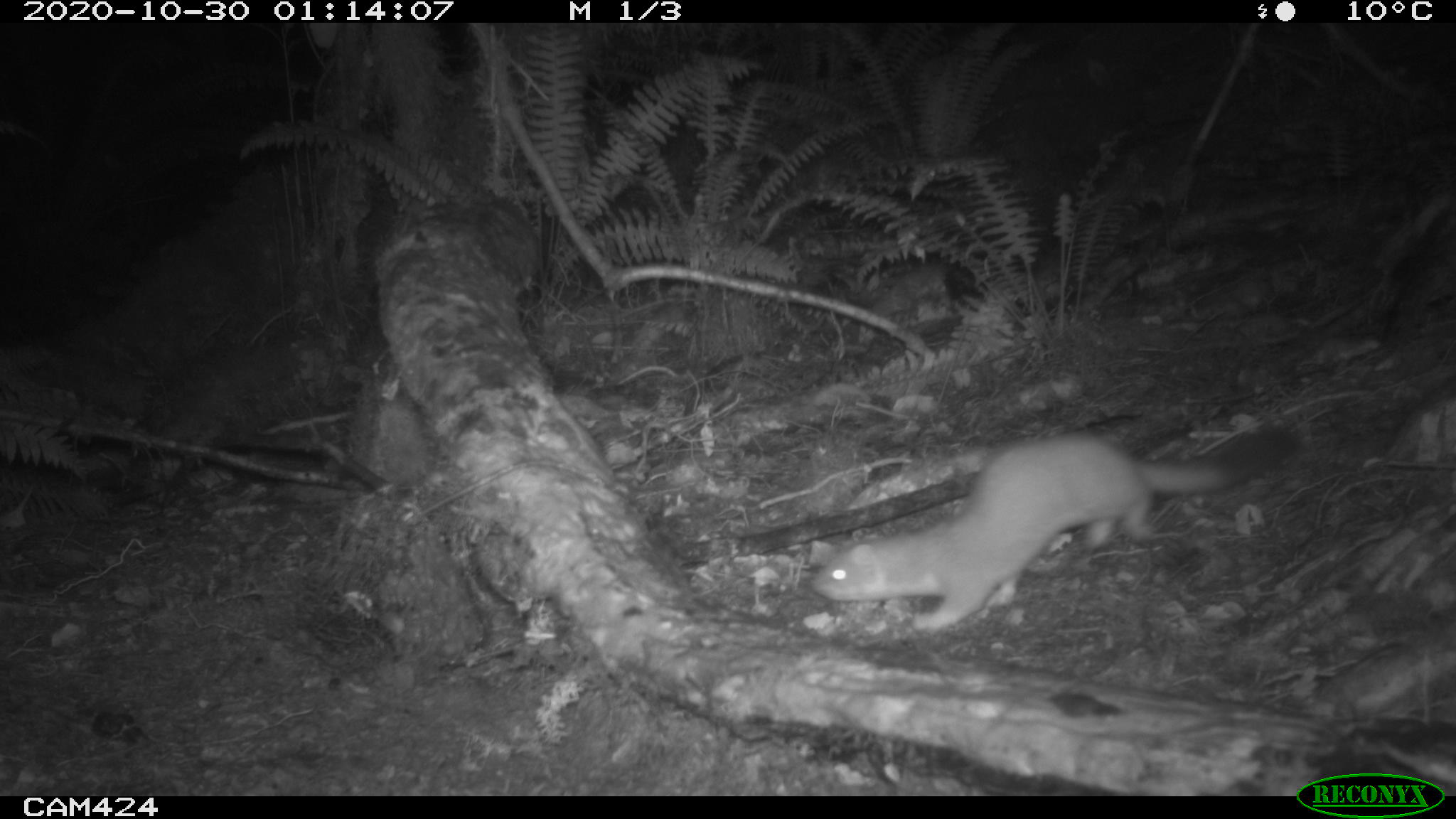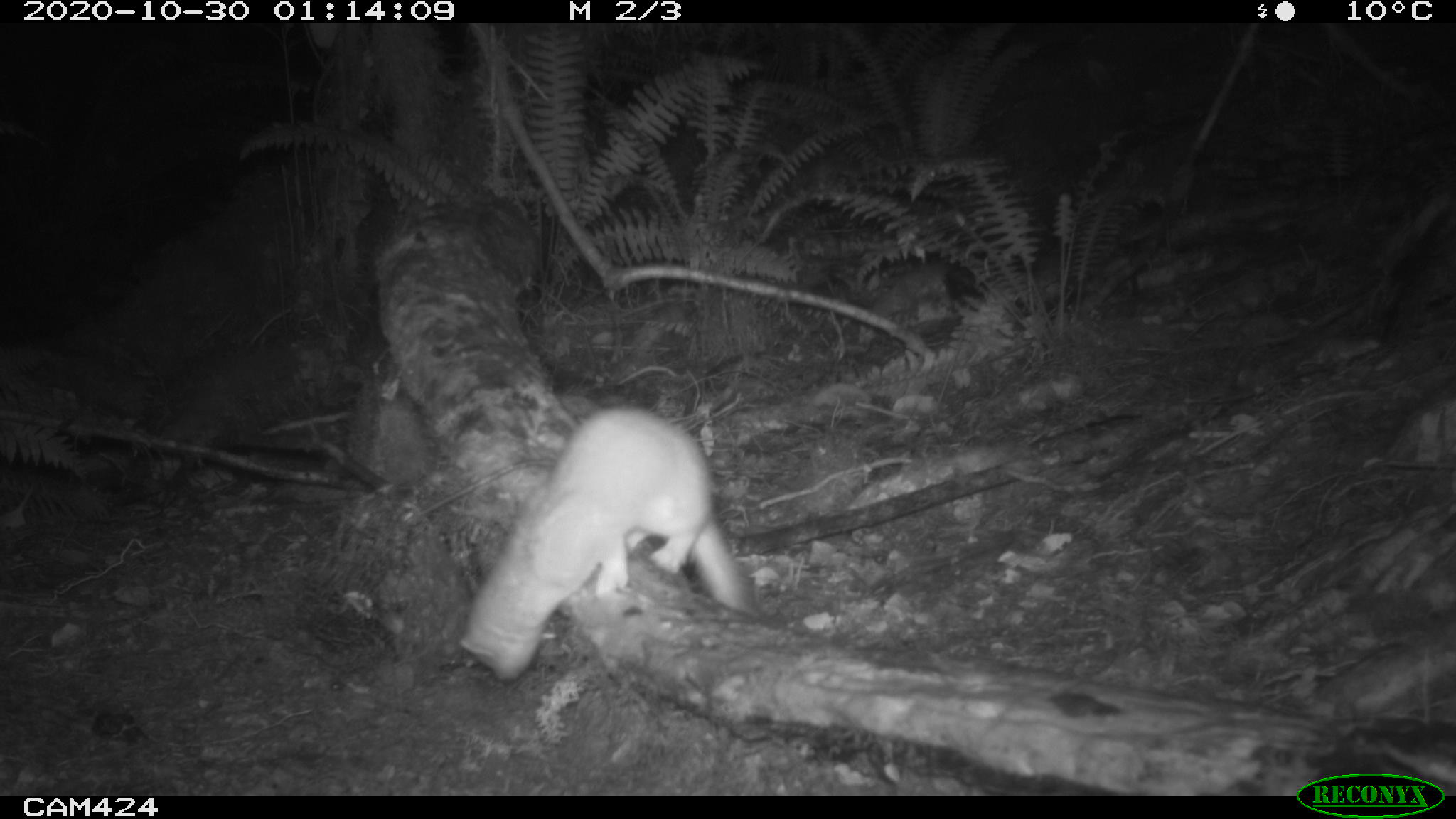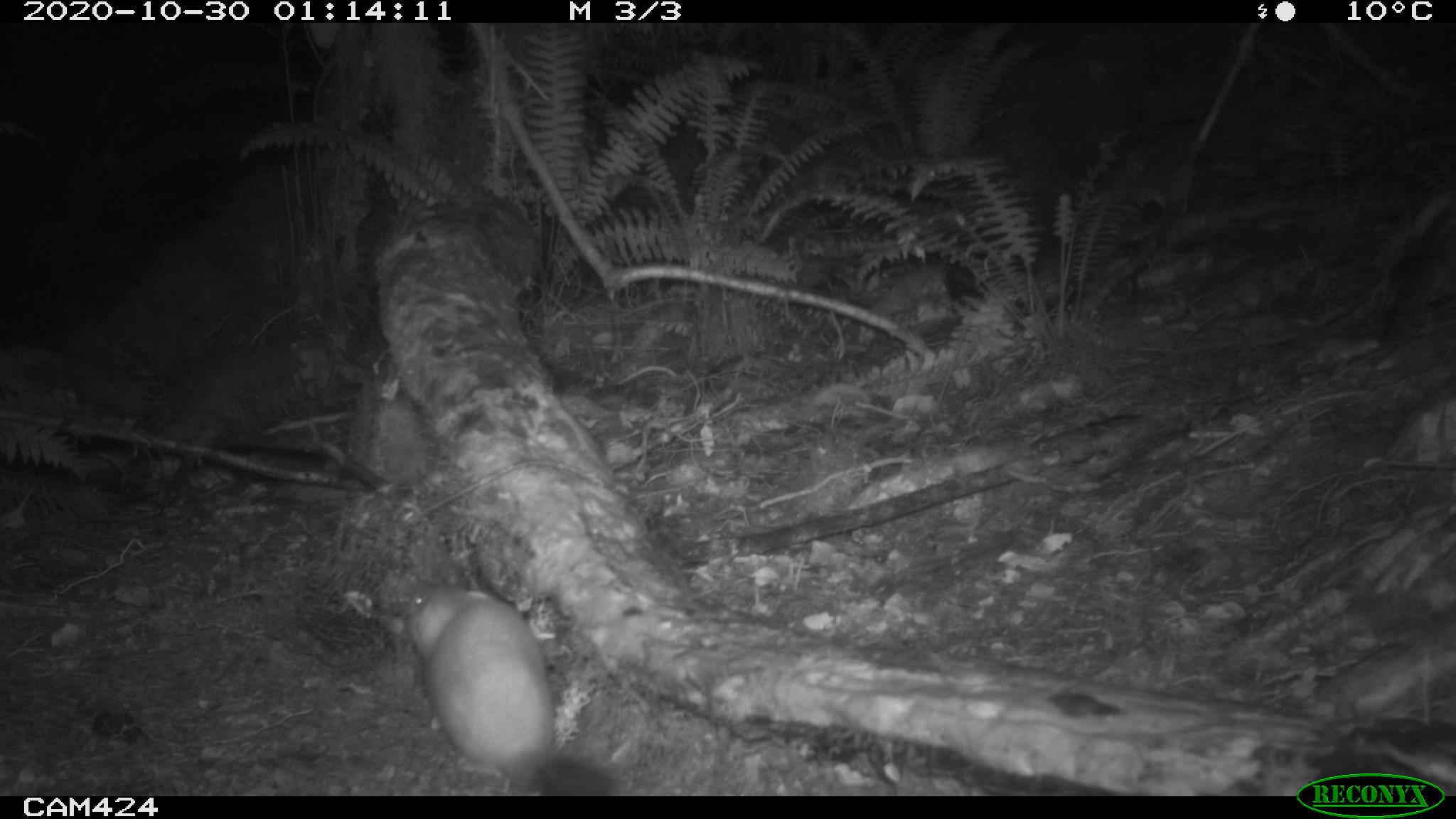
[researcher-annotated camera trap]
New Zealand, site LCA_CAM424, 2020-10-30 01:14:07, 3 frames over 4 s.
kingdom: Animalia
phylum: Chordata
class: Mammalia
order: Carnivora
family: Mustelidae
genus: Mustela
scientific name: Mustela erminea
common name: stoat